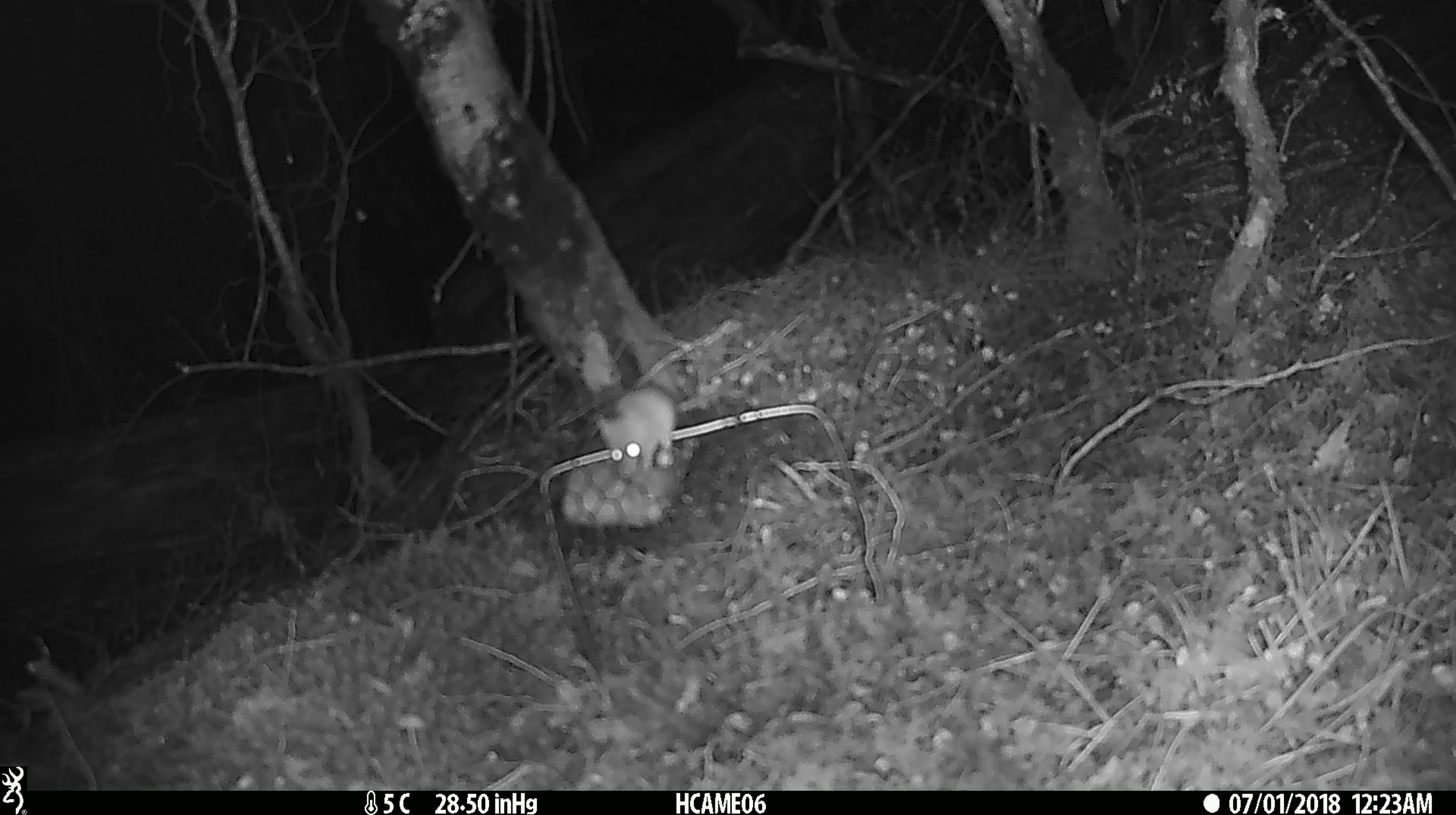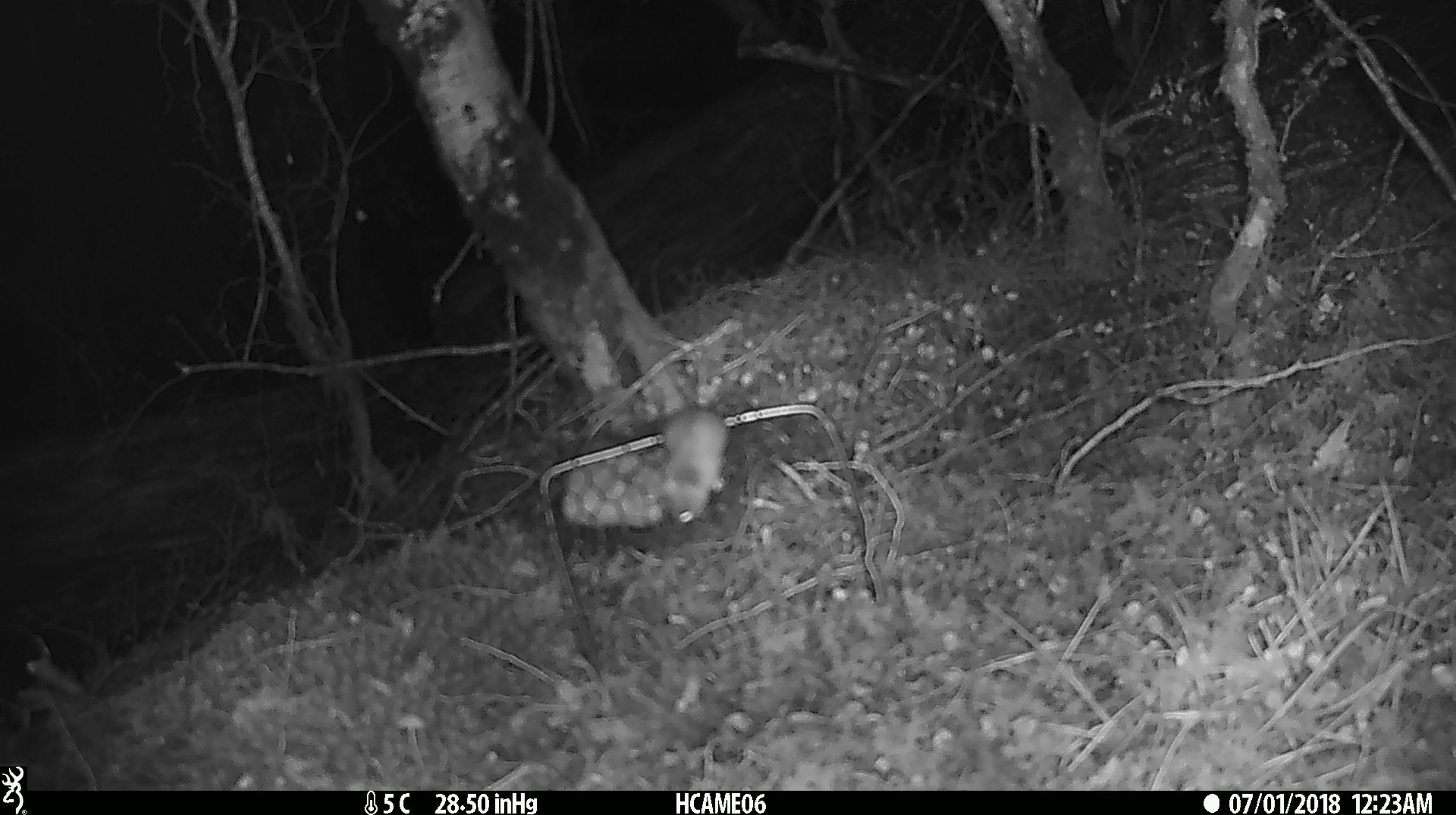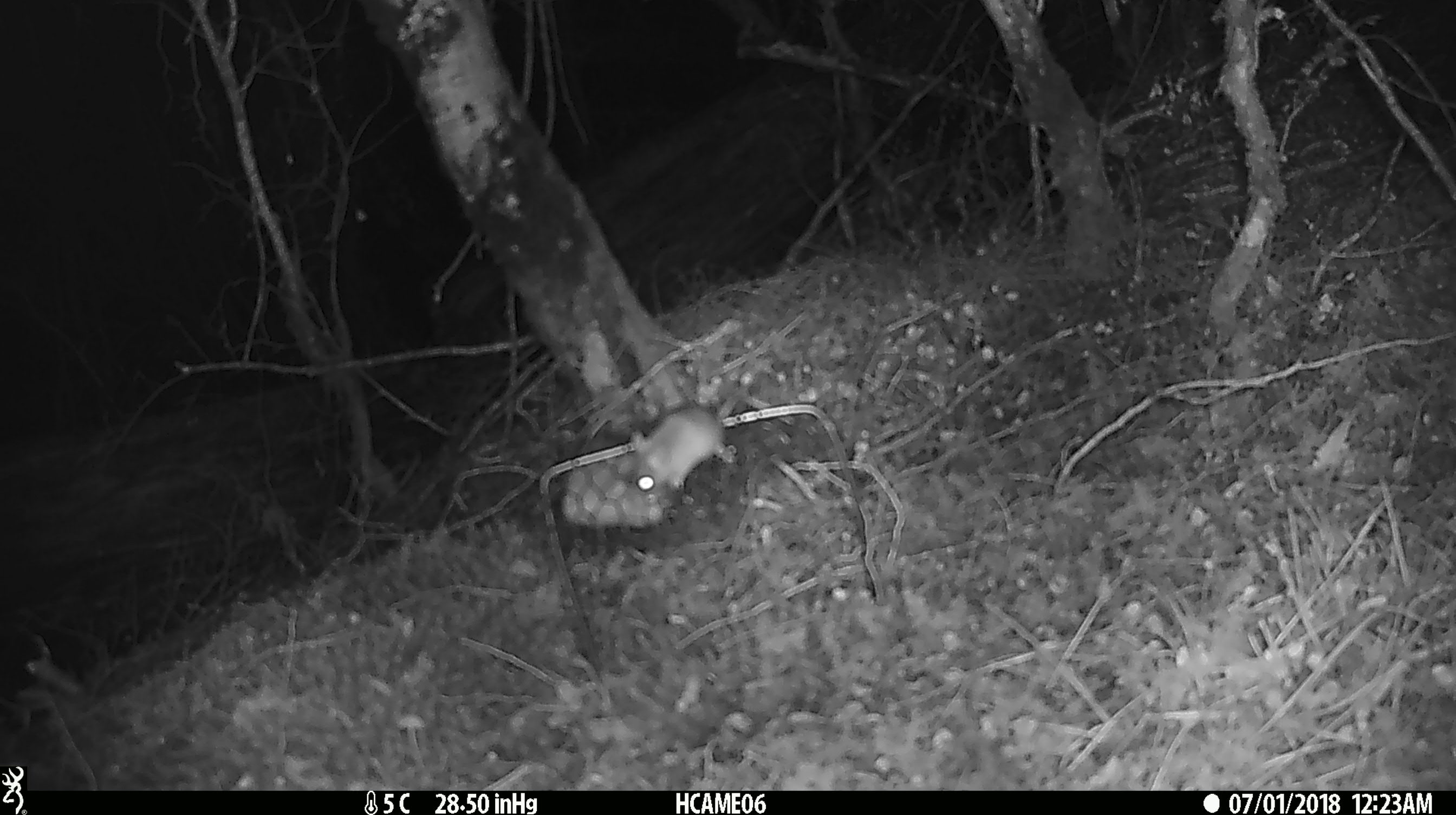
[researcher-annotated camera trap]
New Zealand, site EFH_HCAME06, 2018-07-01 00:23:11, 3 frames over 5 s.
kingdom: Animalia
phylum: Chordata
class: Mammalia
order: Rodentia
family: Muridae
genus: Mus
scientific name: Mus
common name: mouse